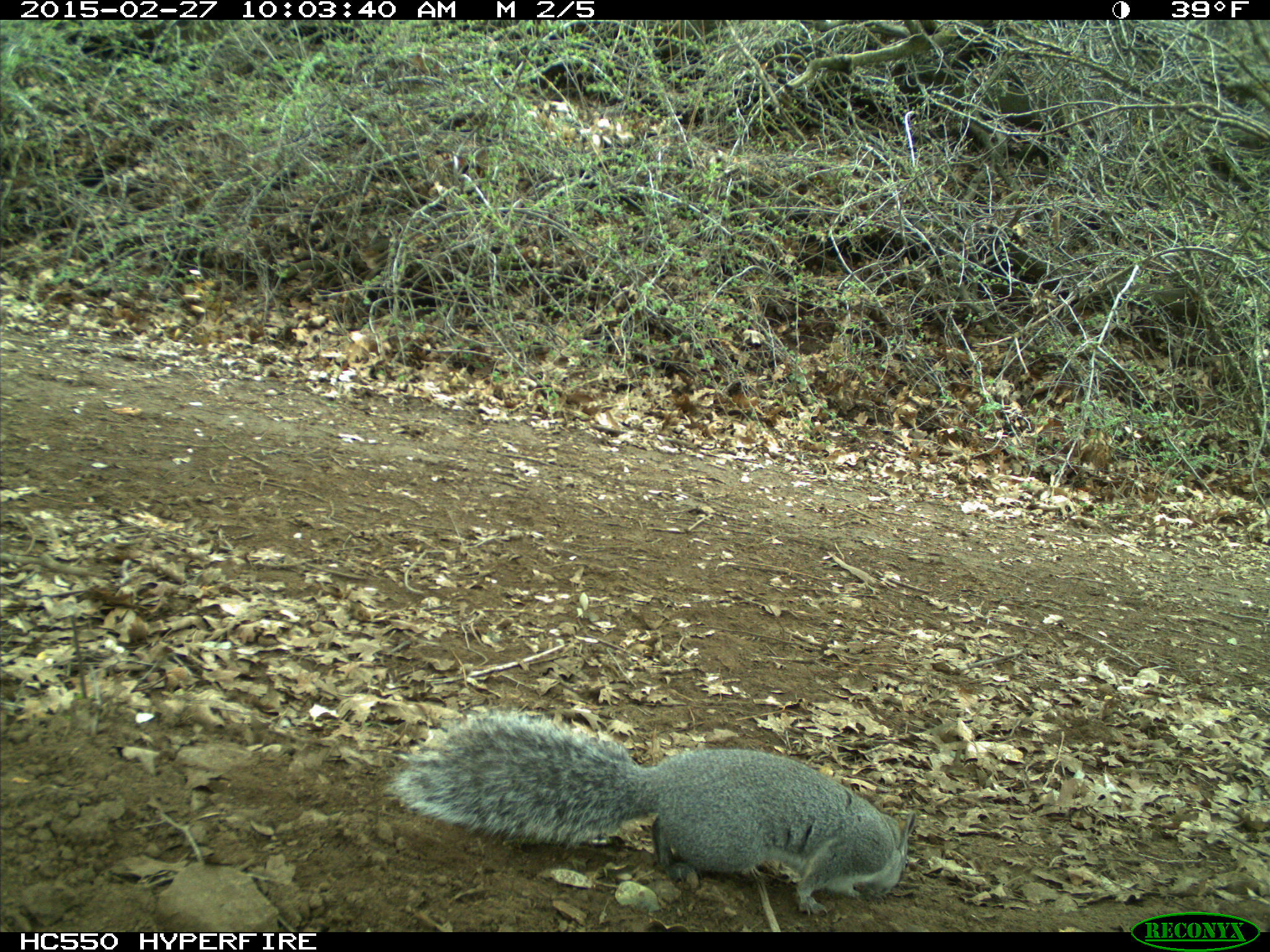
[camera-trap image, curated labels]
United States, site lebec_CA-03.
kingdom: Animalia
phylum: Chordata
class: Mammalia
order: Rodentia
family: Sciuridae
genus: Sciurus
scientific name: Sciurus carolinensis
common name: eastern gray squirrel